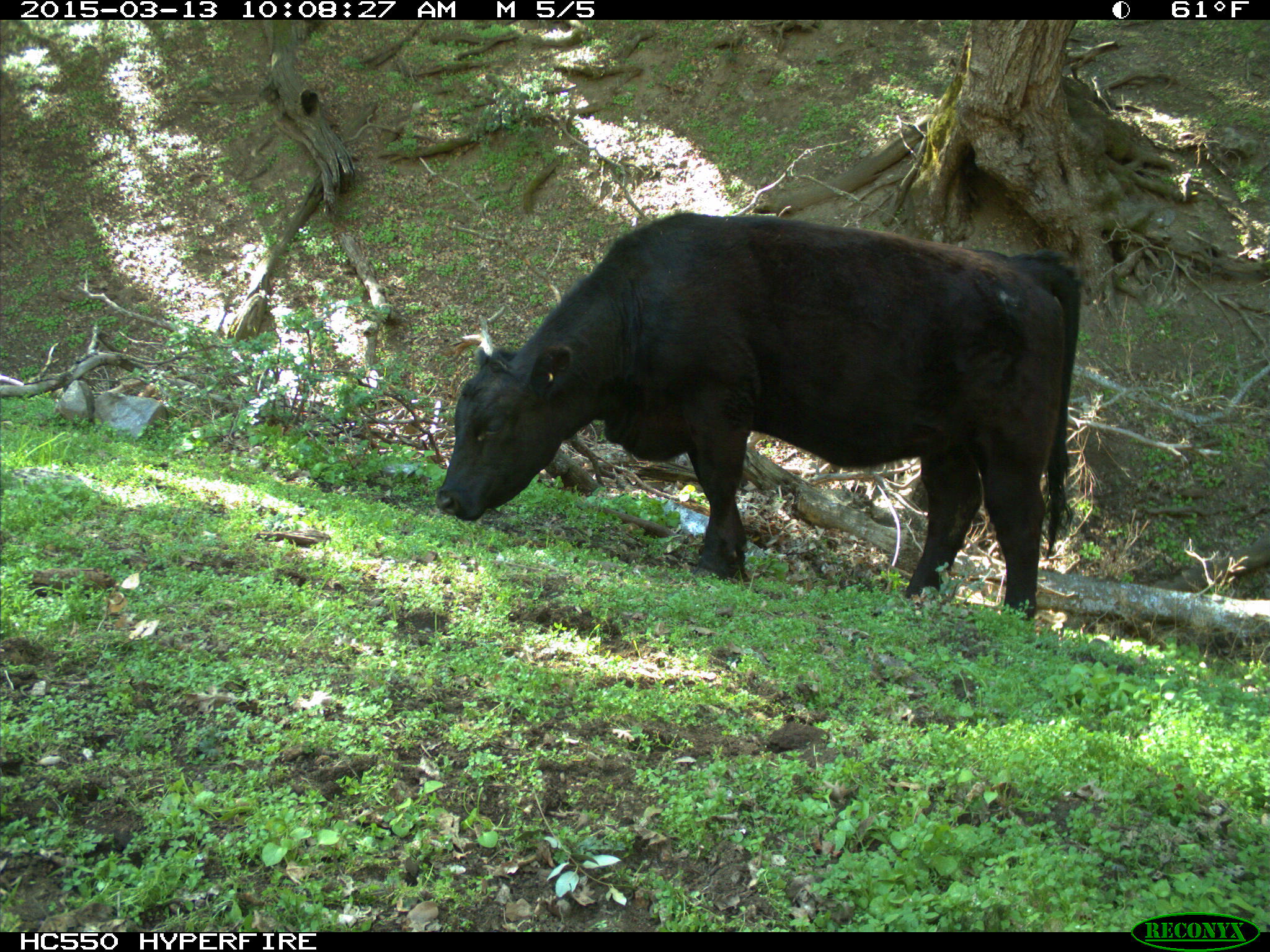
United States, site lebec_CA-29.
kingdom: Animalia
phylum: Chordata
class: Mammalia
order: Artiodactyla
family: Bovidae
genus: Bos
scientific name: Bos taurus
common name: domestic cow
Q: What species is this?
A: Bos taurus (domestic cow).